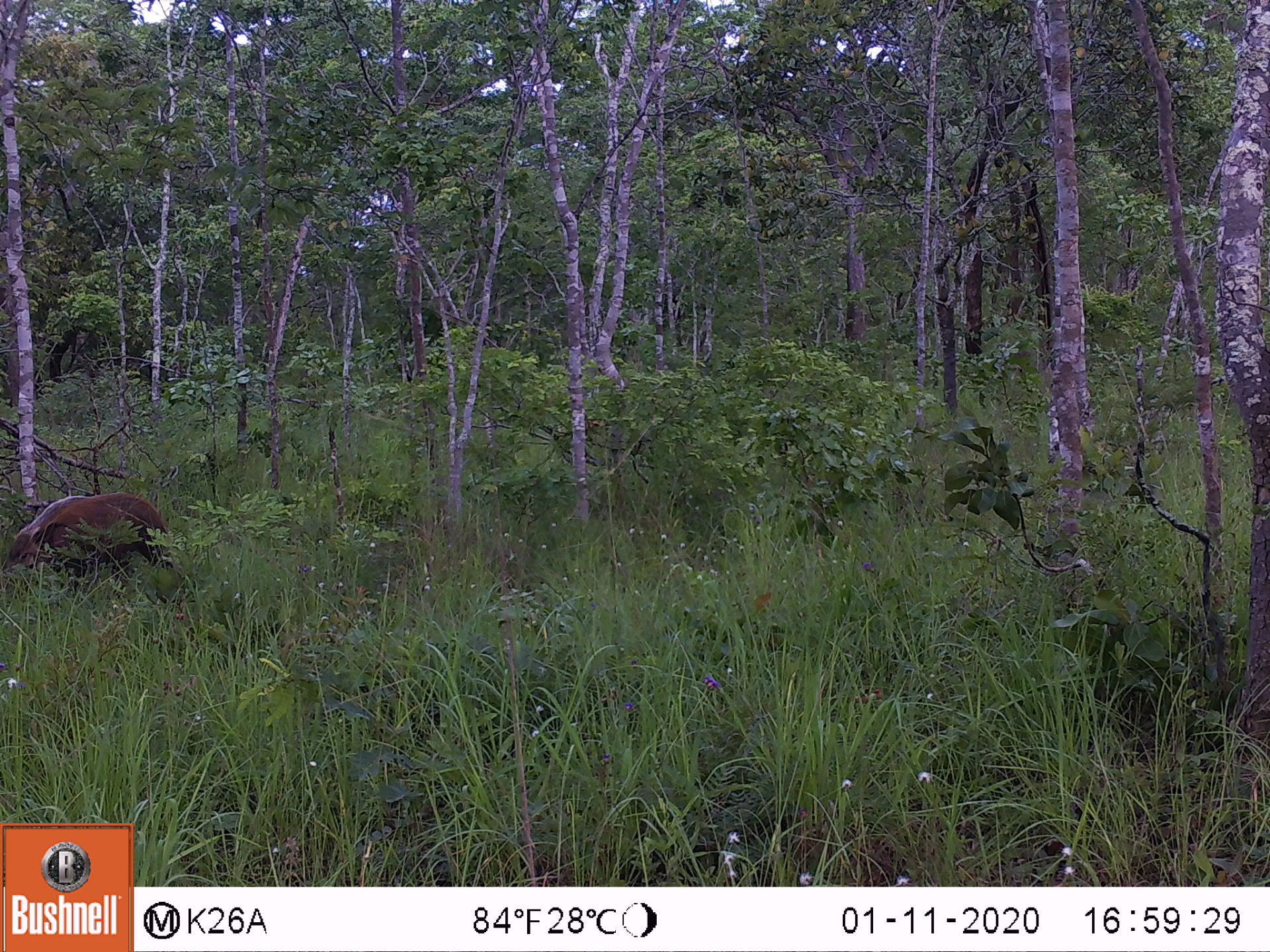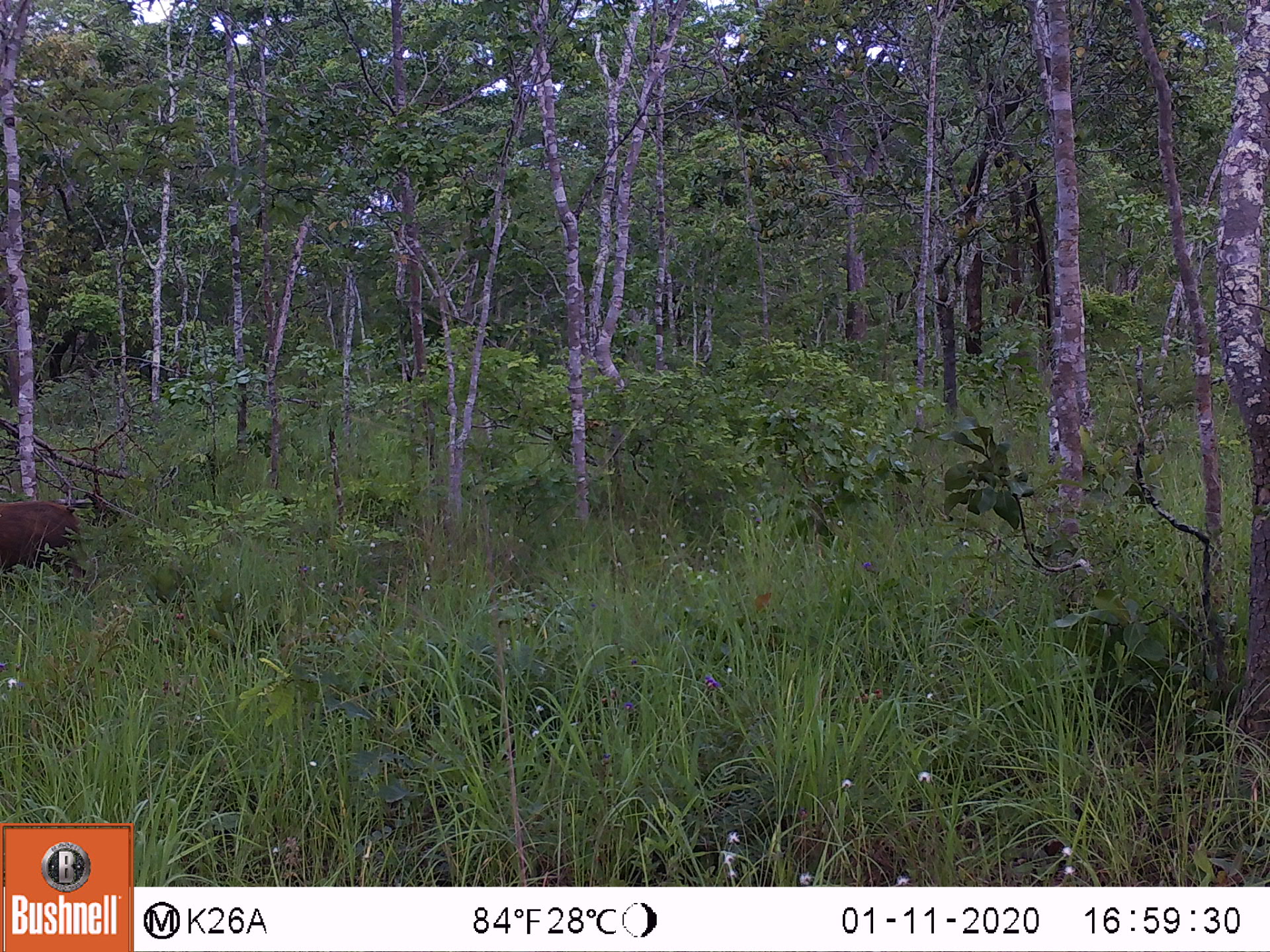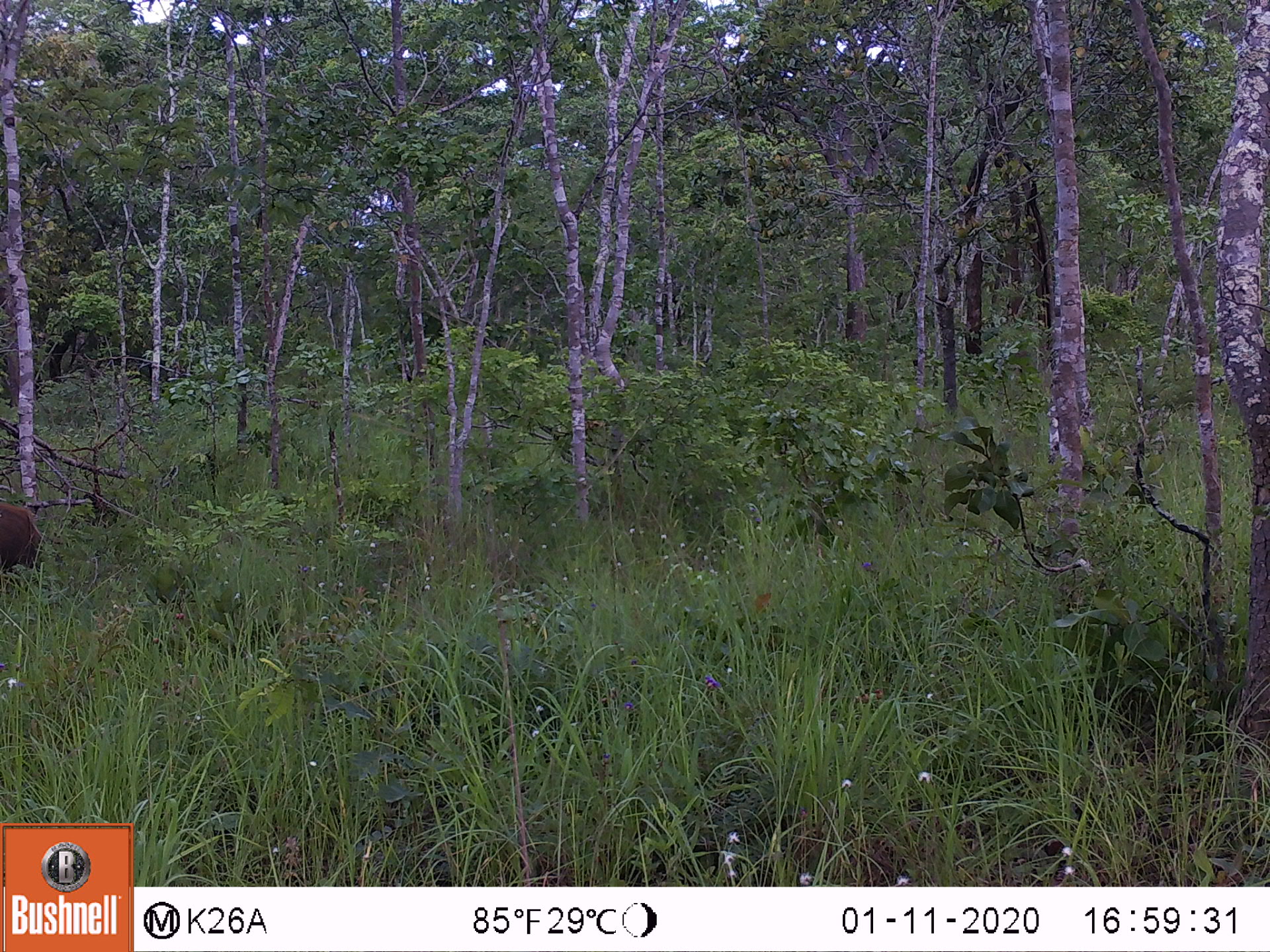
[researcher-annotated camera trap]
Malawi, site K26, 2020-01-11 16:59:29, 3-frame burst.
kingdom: Animalia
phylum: Chordata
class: Mammalia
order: Artiodactyla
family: Suidae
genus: Potamochoerus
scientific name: Potamochoerus larvatus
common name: bushpig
Bushpig (Potamochoerus larvatus), count 1.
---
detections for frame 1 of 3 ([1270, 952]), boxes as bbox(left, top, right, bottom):
bushpig: bbox(0, 485, 185, 607)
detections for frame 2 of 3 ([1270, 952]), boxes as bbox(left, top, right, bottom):
bushpig: bbox(0, 481, 100, 608)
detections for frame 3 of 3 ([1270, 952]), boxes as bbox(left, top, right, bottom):
bushpig: bbox(1, 490, 52, 598)